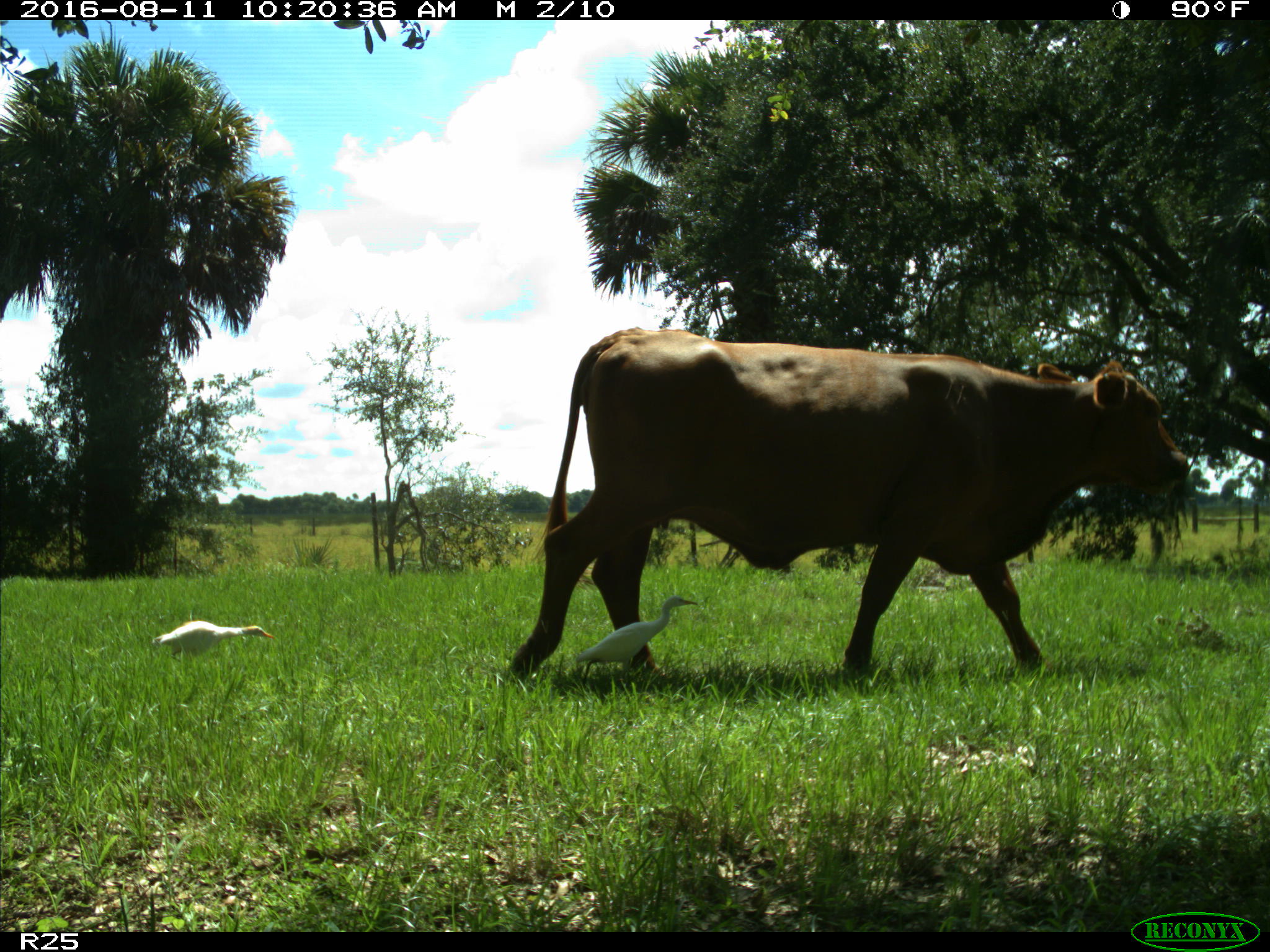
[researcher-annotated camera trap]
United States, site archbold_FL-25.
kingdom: Animalia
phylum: Chordata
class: Mammalia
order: Artiodactyla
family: Bovidae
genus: Bos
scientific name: Bos taurus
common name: domestic cow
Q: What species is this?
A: Bos taurus (domestic cow).